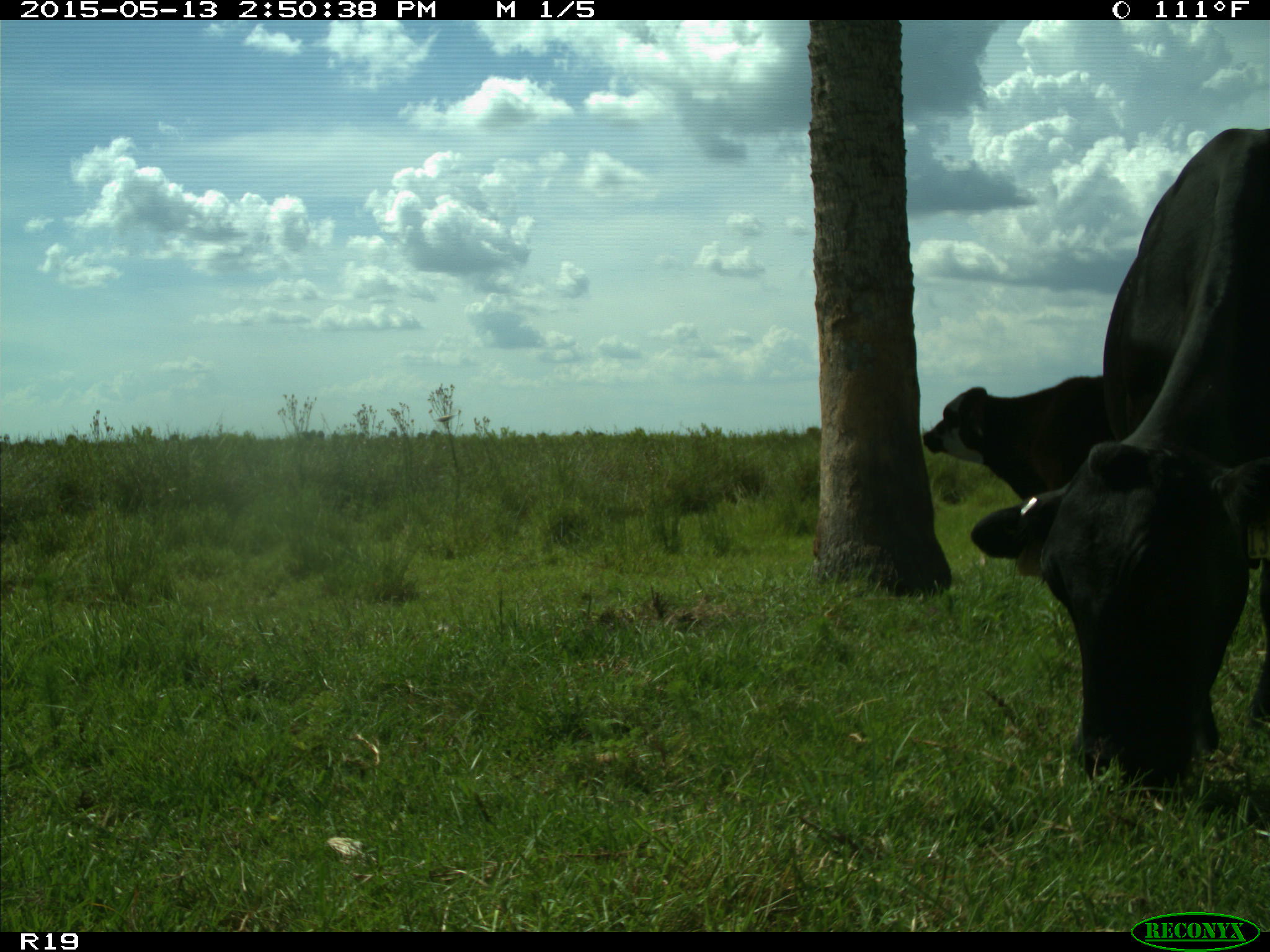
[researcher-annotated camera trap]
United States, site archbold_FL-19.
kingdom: Animalia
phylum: Chordata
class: Mammalia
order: Artiodactyla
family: Bovidae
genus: Bos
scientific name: Bos taurus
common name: domestic cow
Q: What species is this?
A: Bos taurus (domestic cow).